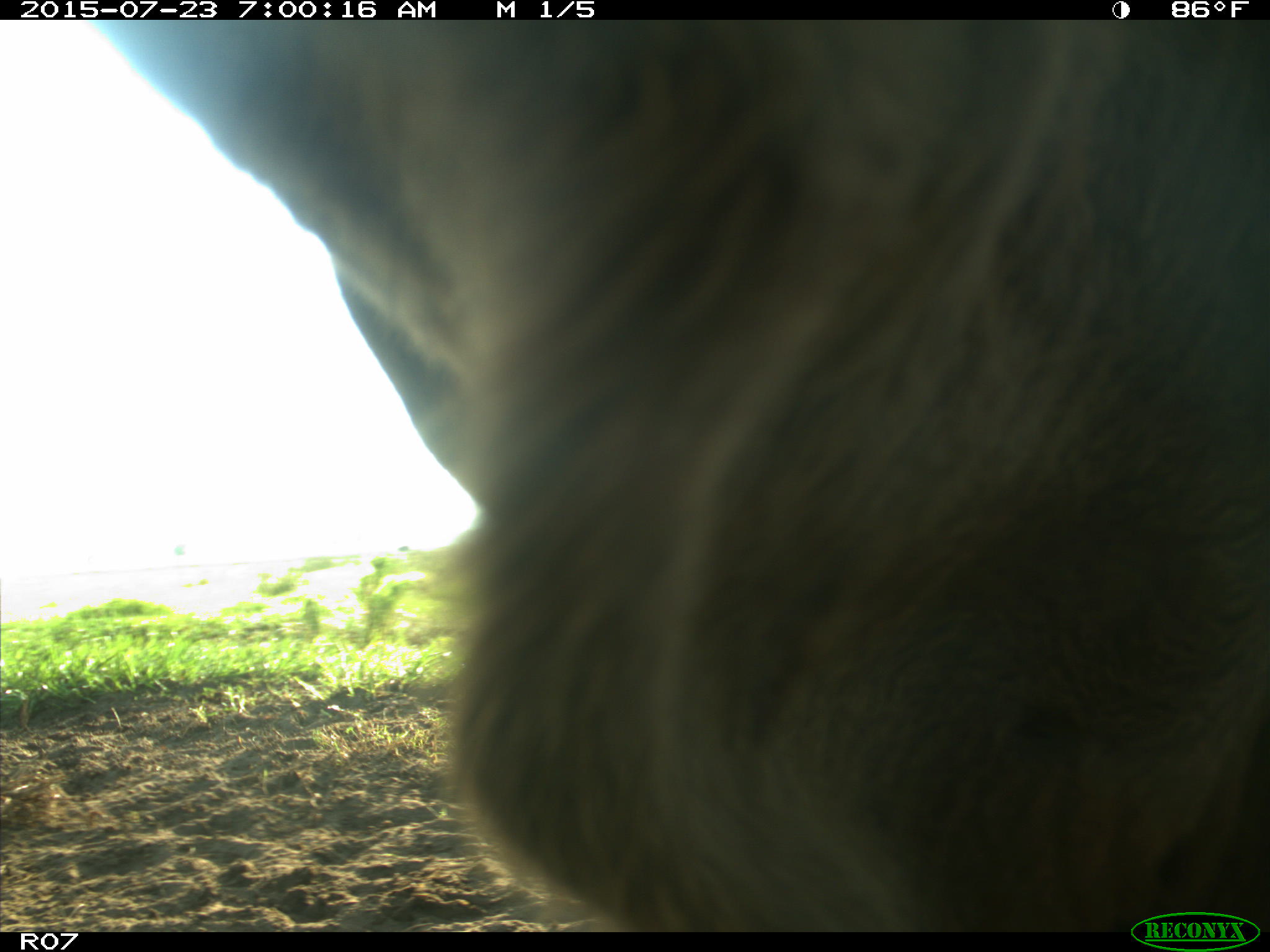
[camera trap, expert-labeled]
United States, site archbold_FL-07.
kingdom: Animalia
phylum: Chordata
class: Mammalia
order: Artiodactyla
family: Bovidae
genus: Bos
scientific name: Bos taurus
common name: domestic cow